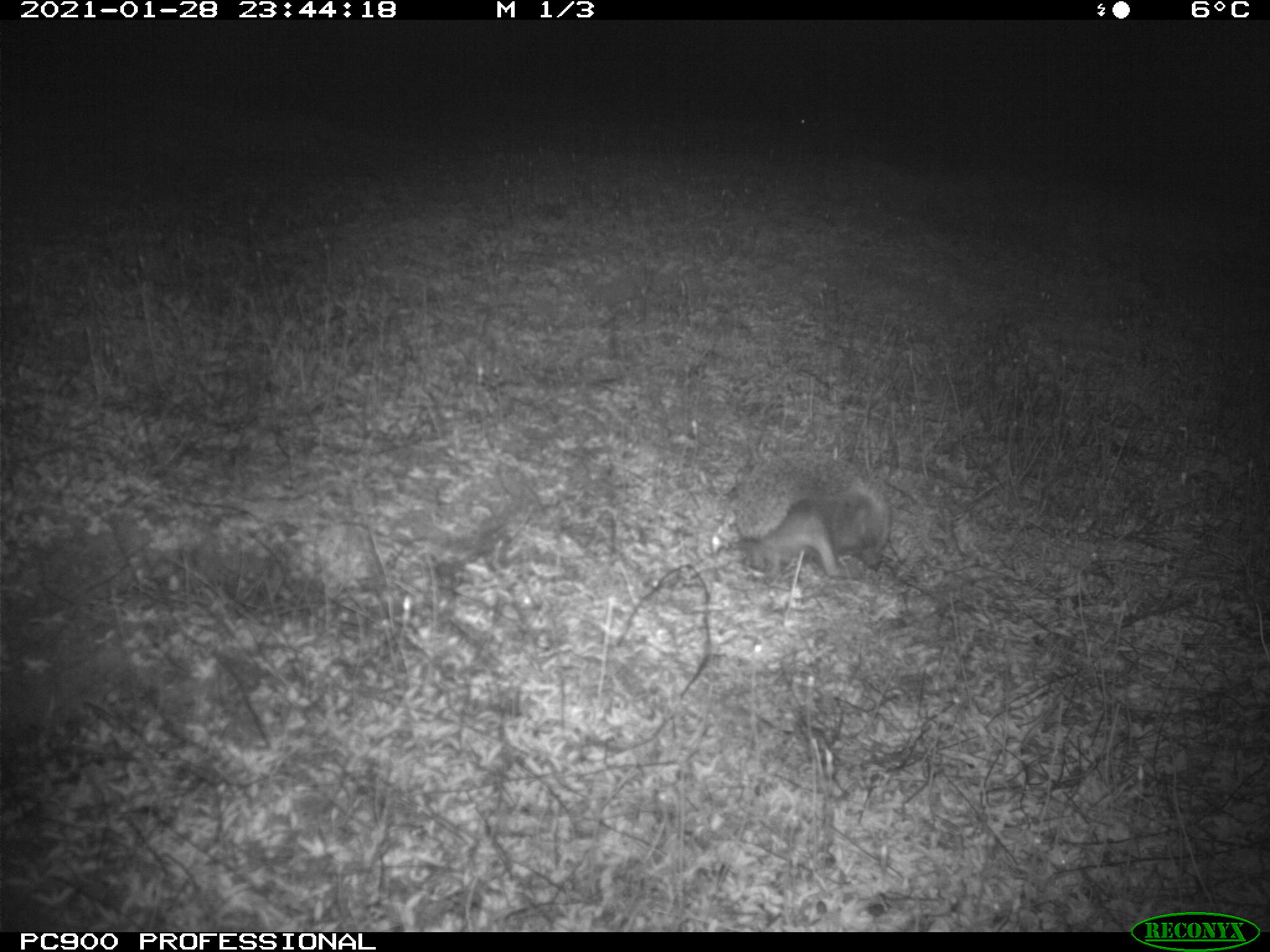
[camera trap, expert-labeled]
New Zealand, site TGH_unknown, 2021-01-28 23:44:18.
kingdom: Animalia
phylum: Chordata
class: Mammalia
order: Eulipotyphla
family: Erinaceidae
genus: Erinaceus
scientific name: Erinaceus europaeus europaeus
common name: european hedgehog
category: hedgehog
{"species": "hedgehog (european hedgehog) (Erinaceus europaeus europaeus)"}